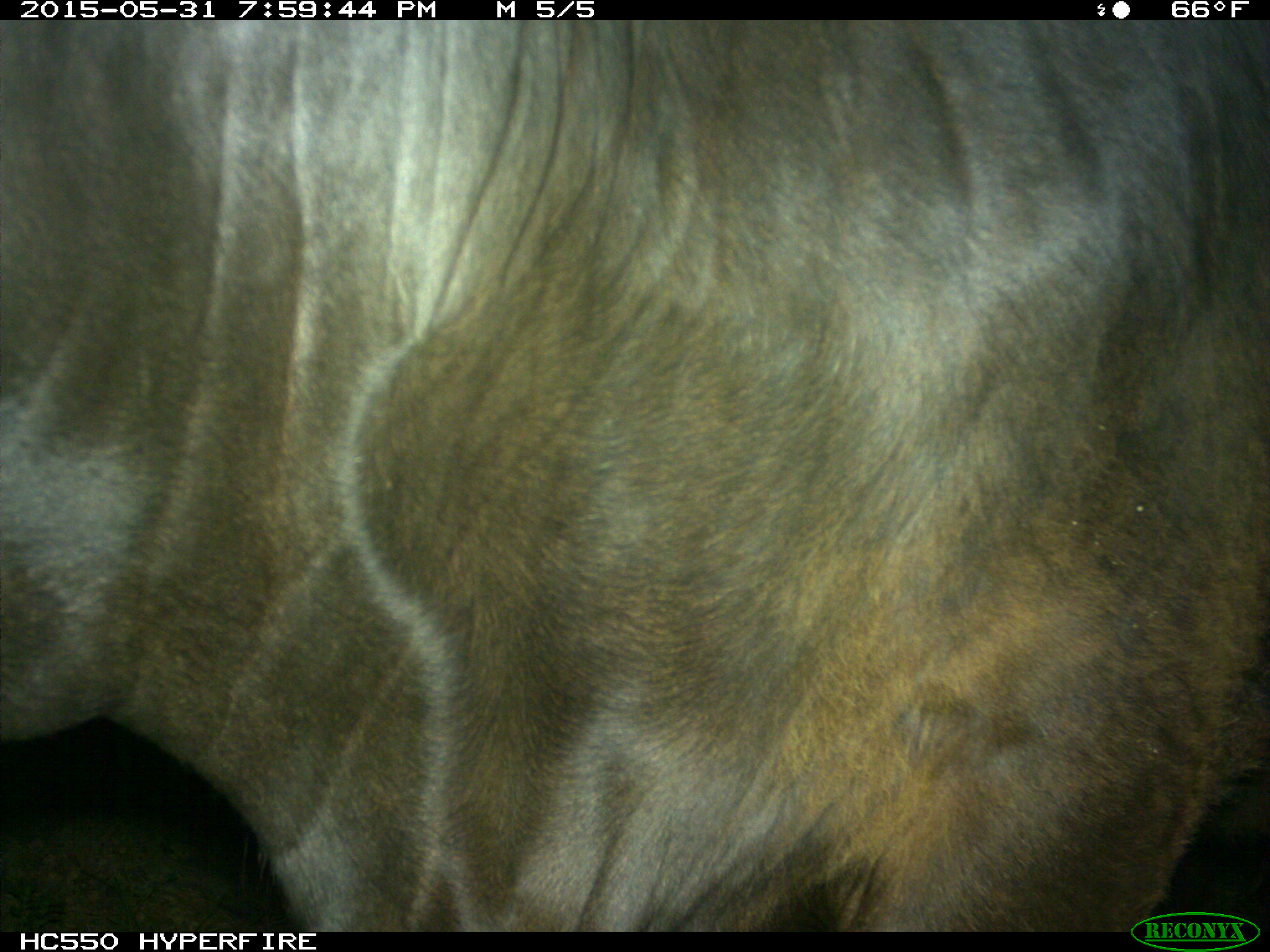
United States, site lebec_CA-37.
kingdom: Animalia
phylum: Chordata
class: Mammalia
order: Artiodactyla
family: Bovidae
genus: Bos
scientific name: Bos taurus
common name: domestic cow